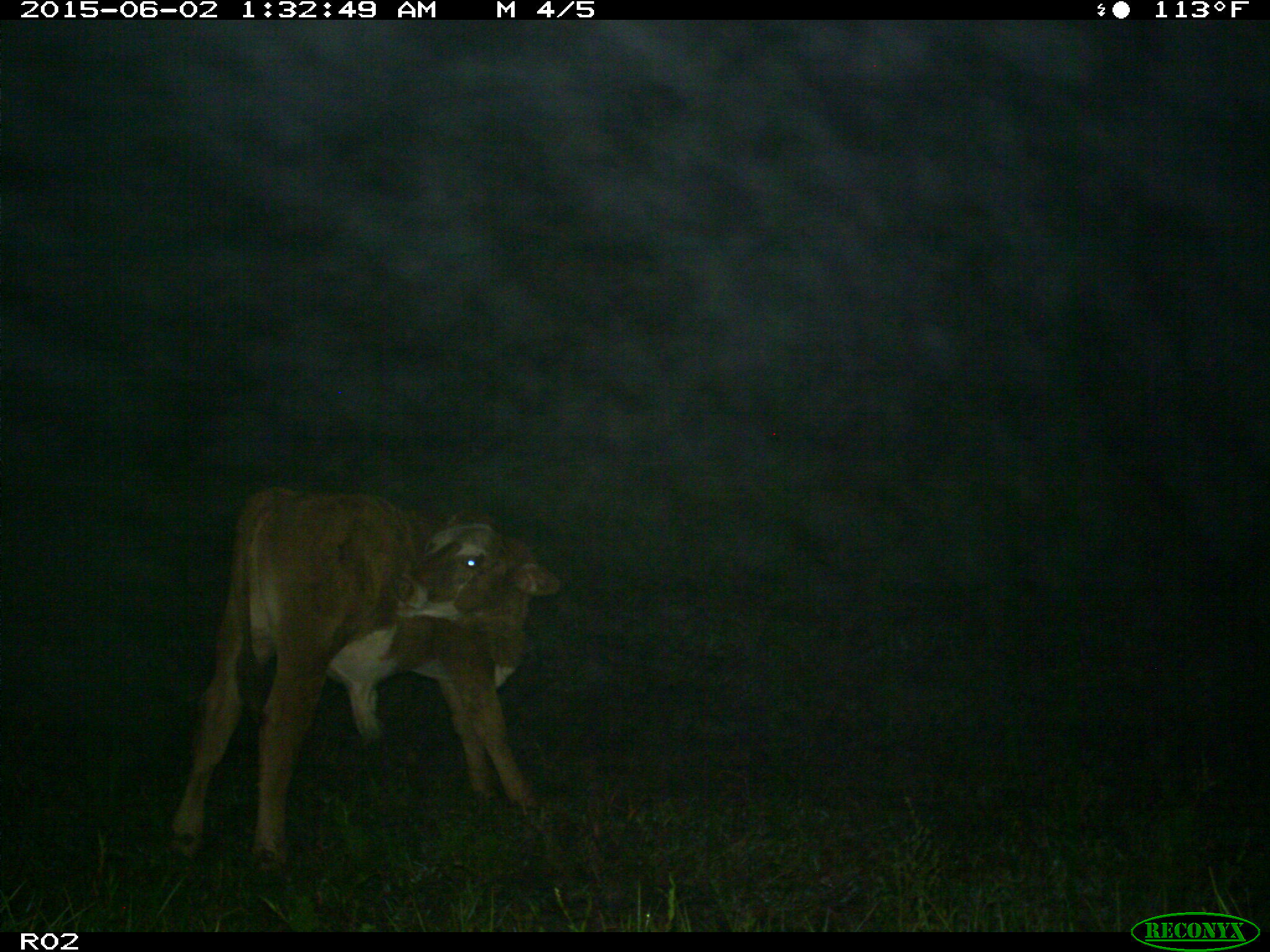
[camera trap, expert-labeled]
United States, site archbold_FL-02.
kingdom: Animalia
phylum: Chordata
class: Mammalia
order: Artiodactyla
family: Bovidae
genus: Bos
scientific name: Bos taurus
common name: domestic cow